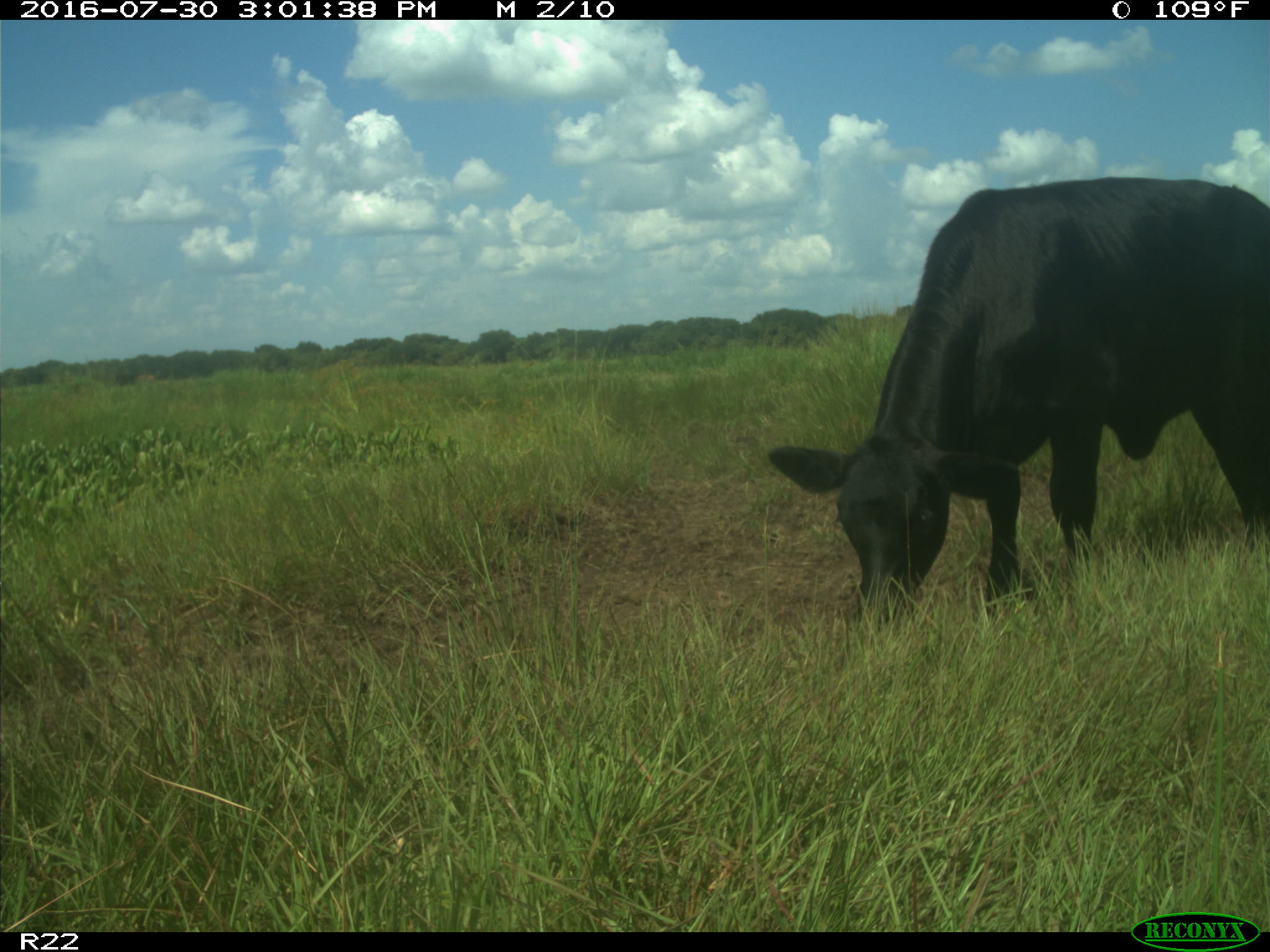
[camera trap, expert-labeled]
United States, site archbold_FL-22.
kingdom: Animalia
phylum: Chordata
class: Mammalia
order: Artiodactyla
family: Bovidae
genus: Bos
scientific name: Bos taurus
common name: domestic cow